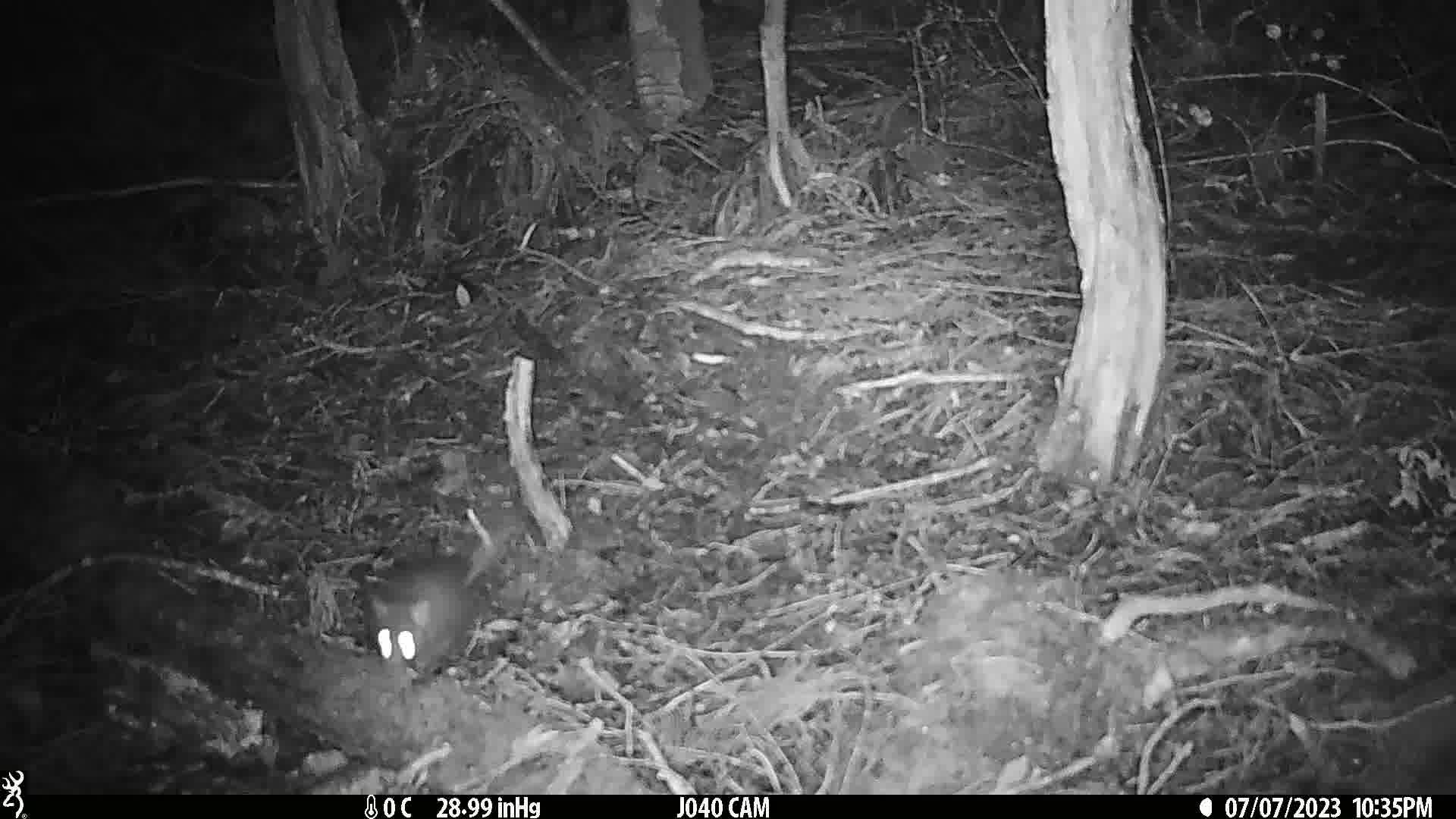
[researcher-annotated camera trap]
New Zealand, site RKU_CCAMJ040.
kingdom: Animalia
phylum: Chordata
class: Mammalia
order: Rodentia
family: Muridae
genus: Rattus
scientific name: Rattus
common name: rat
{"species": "rat (Rattus)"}